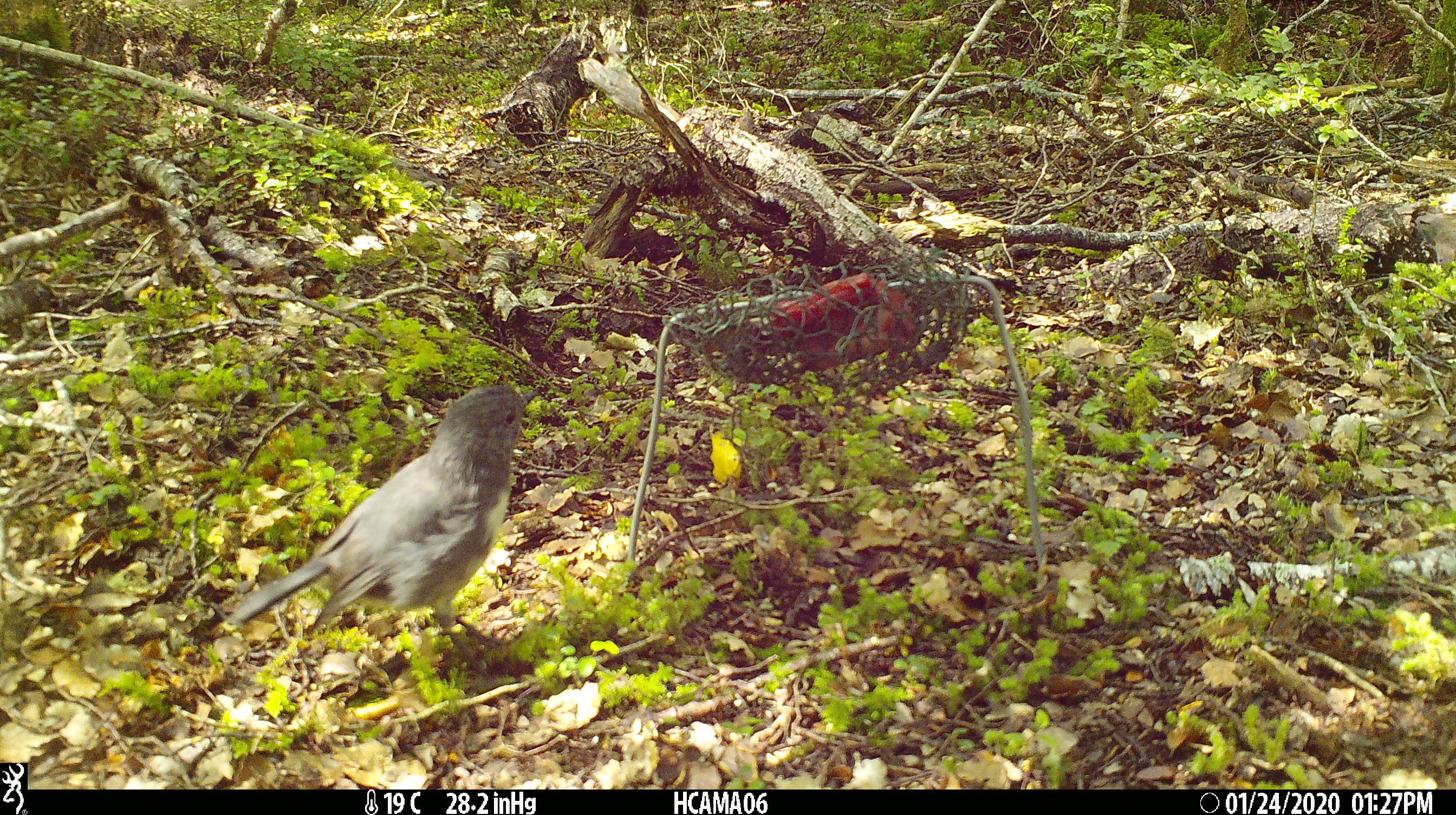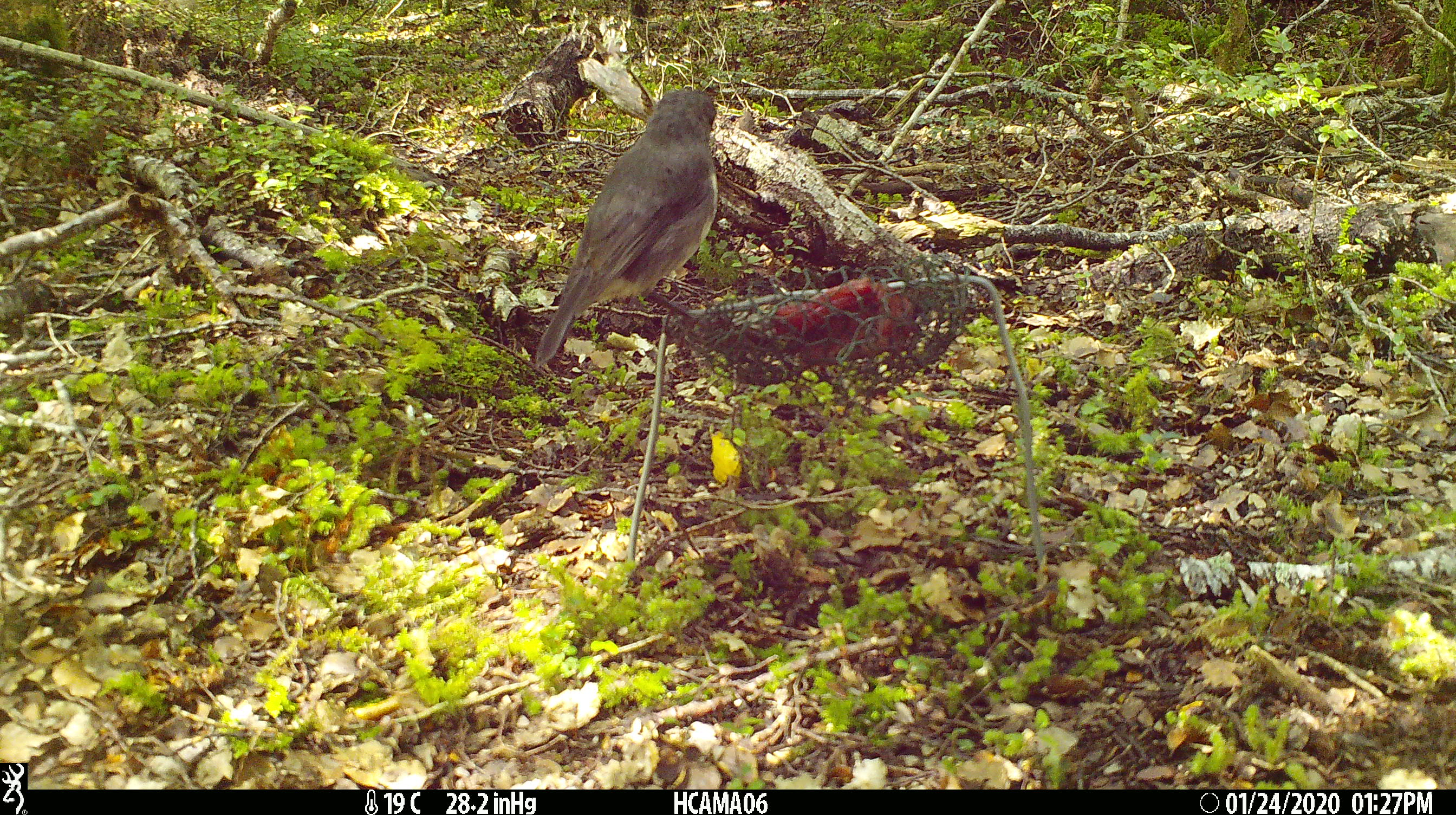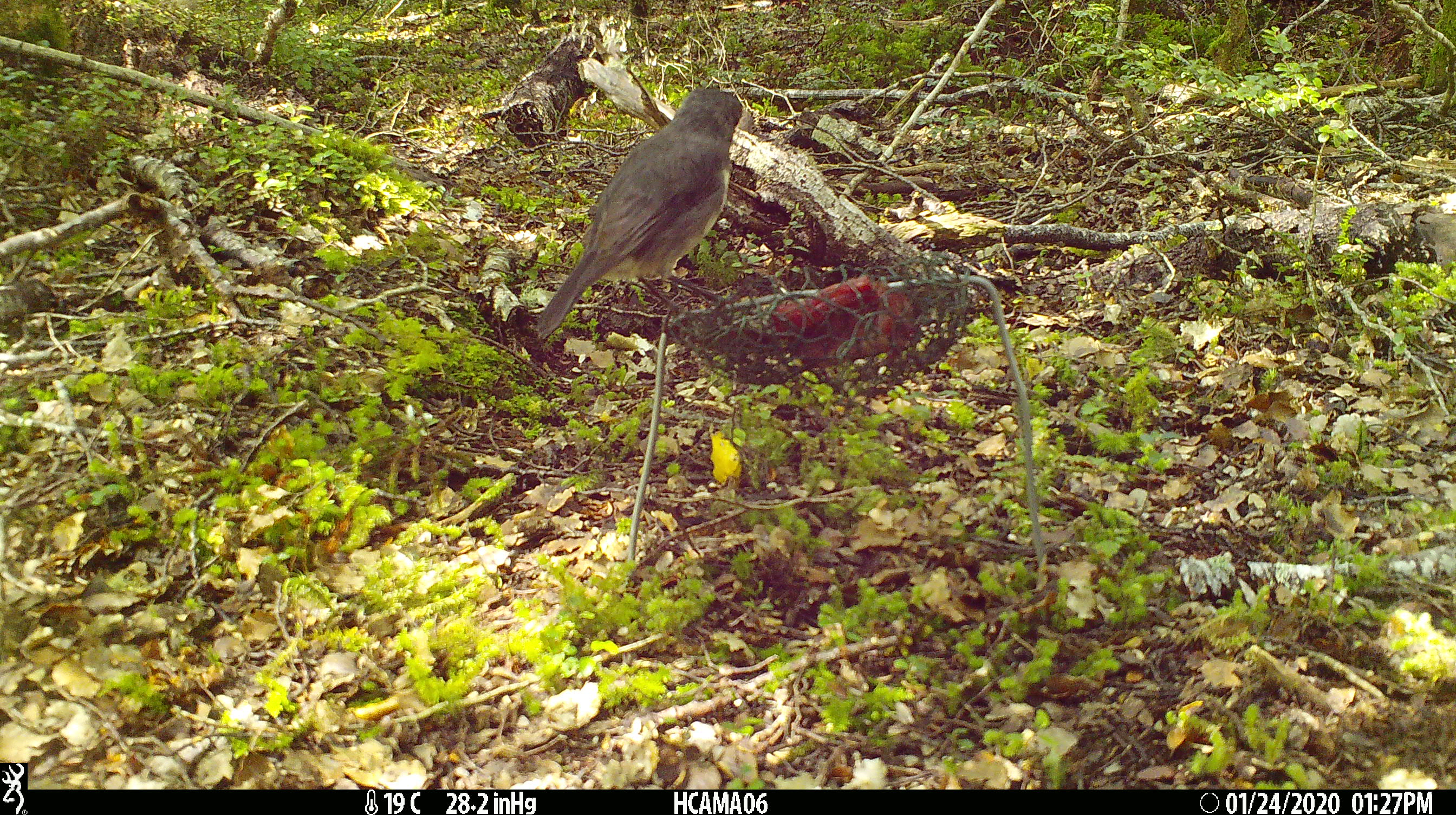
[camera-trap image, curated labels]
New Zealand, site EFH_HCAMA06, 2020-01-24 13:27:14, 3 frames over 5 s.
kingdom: Animalia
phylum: Chordata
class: Aves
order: Passeriformes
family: Petroicidae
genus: Petroica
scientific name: Petroica australis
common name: new zealand robin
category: robin